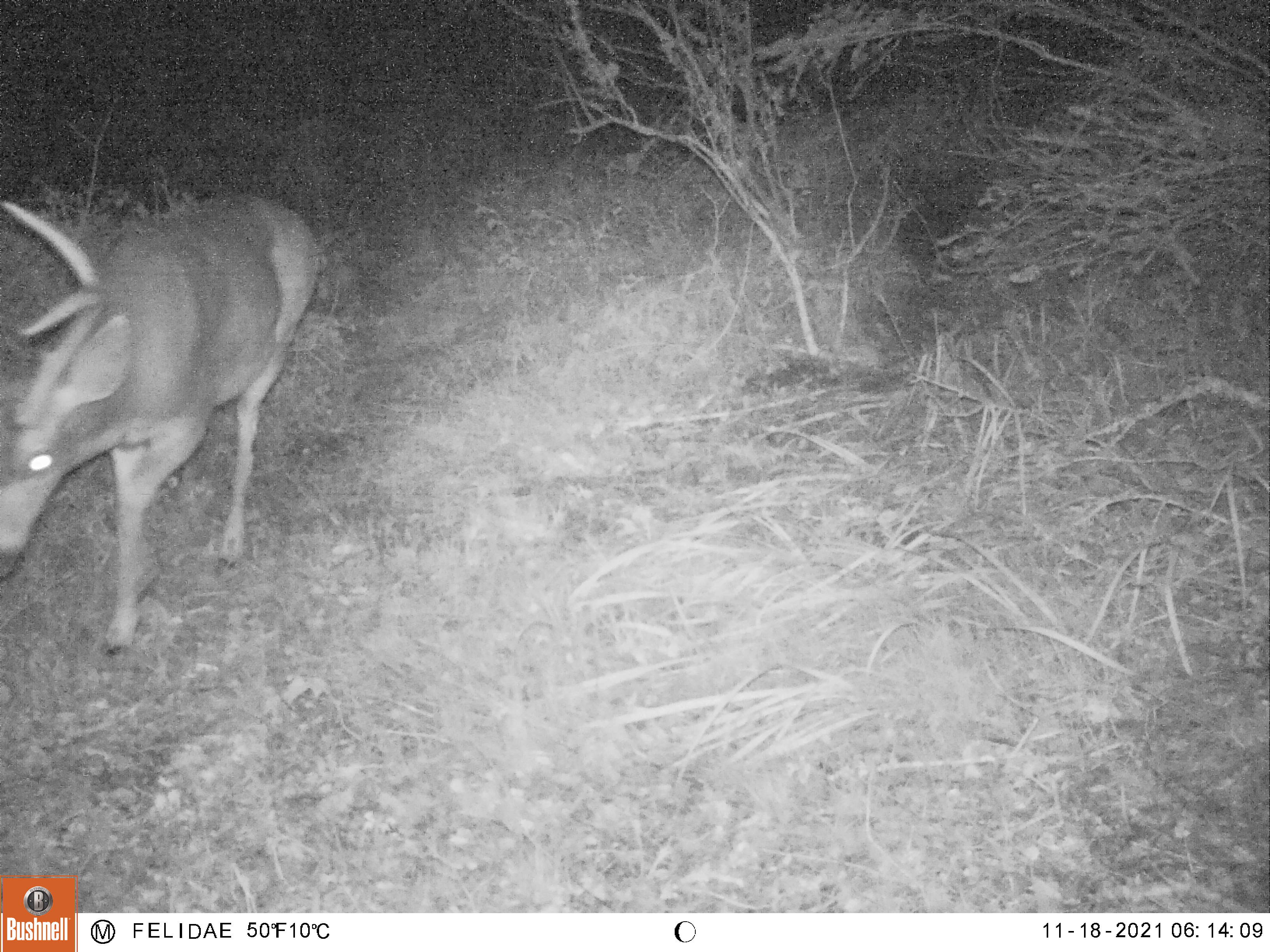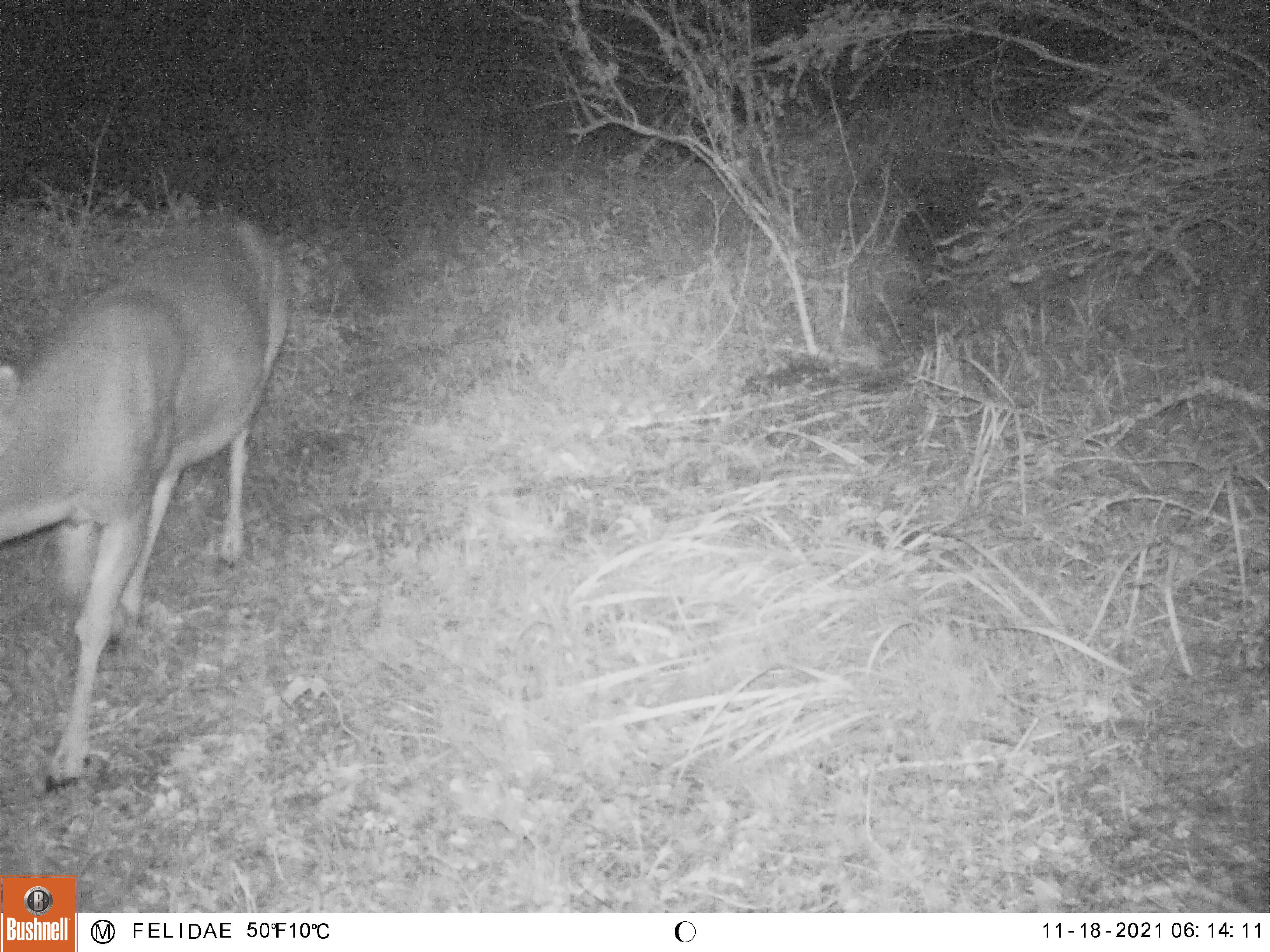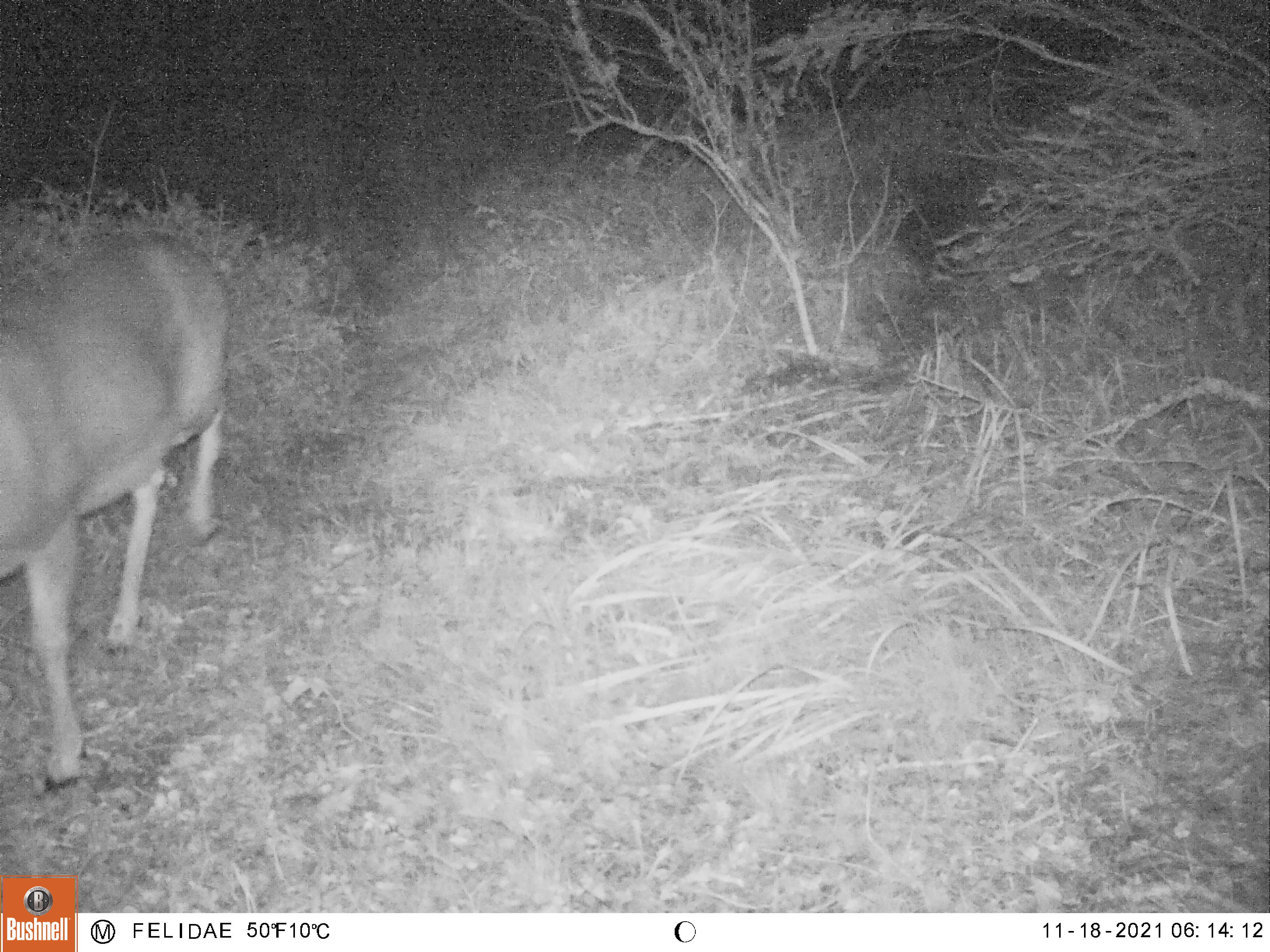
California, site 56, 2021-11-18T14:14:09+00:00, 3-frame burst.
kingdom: Animalia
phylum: Chordata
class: Mammalia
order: Artiodactyla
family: Cervidae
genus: Odocoileus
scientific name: Odocoileus hemionus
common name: mule deer